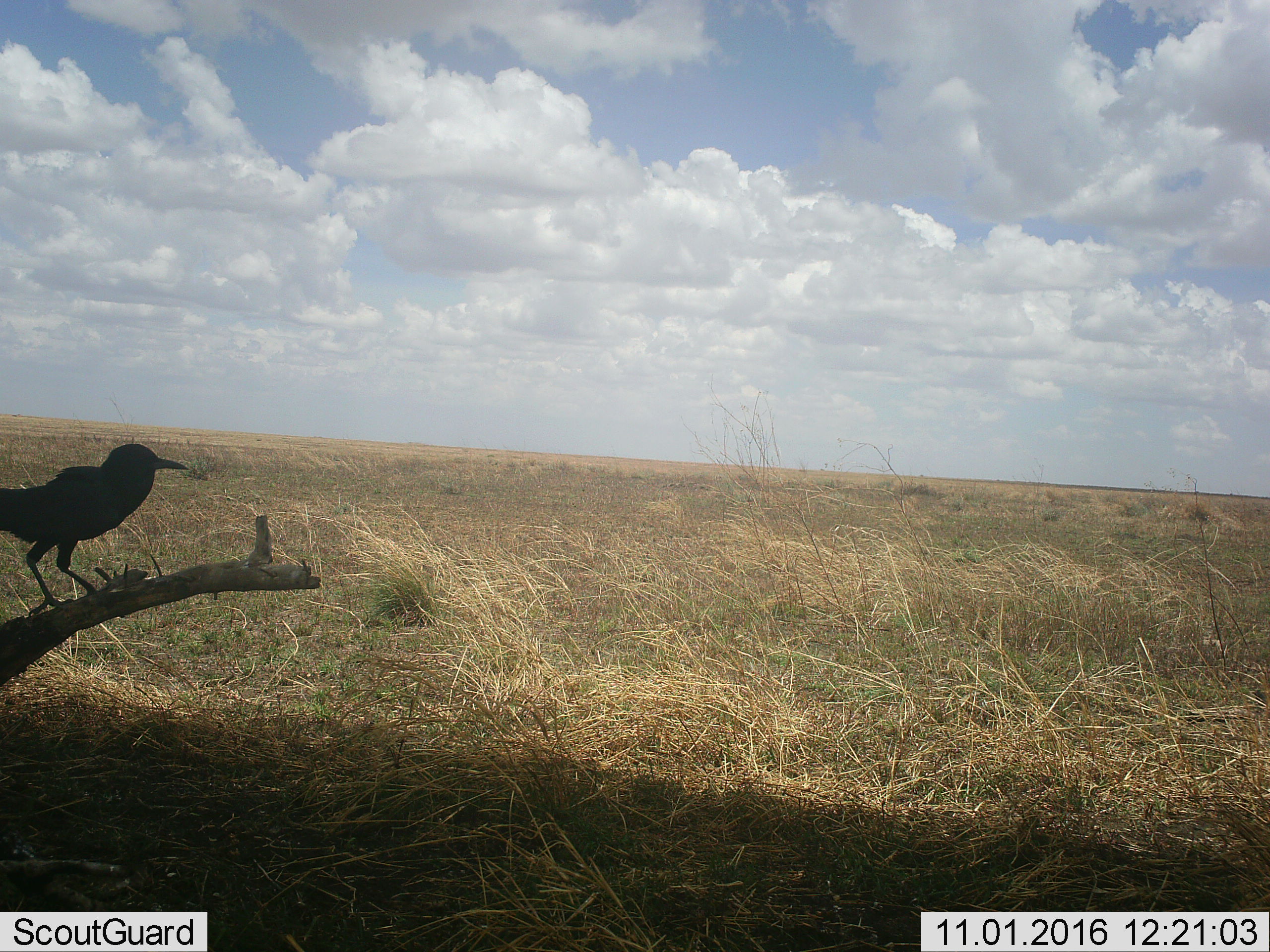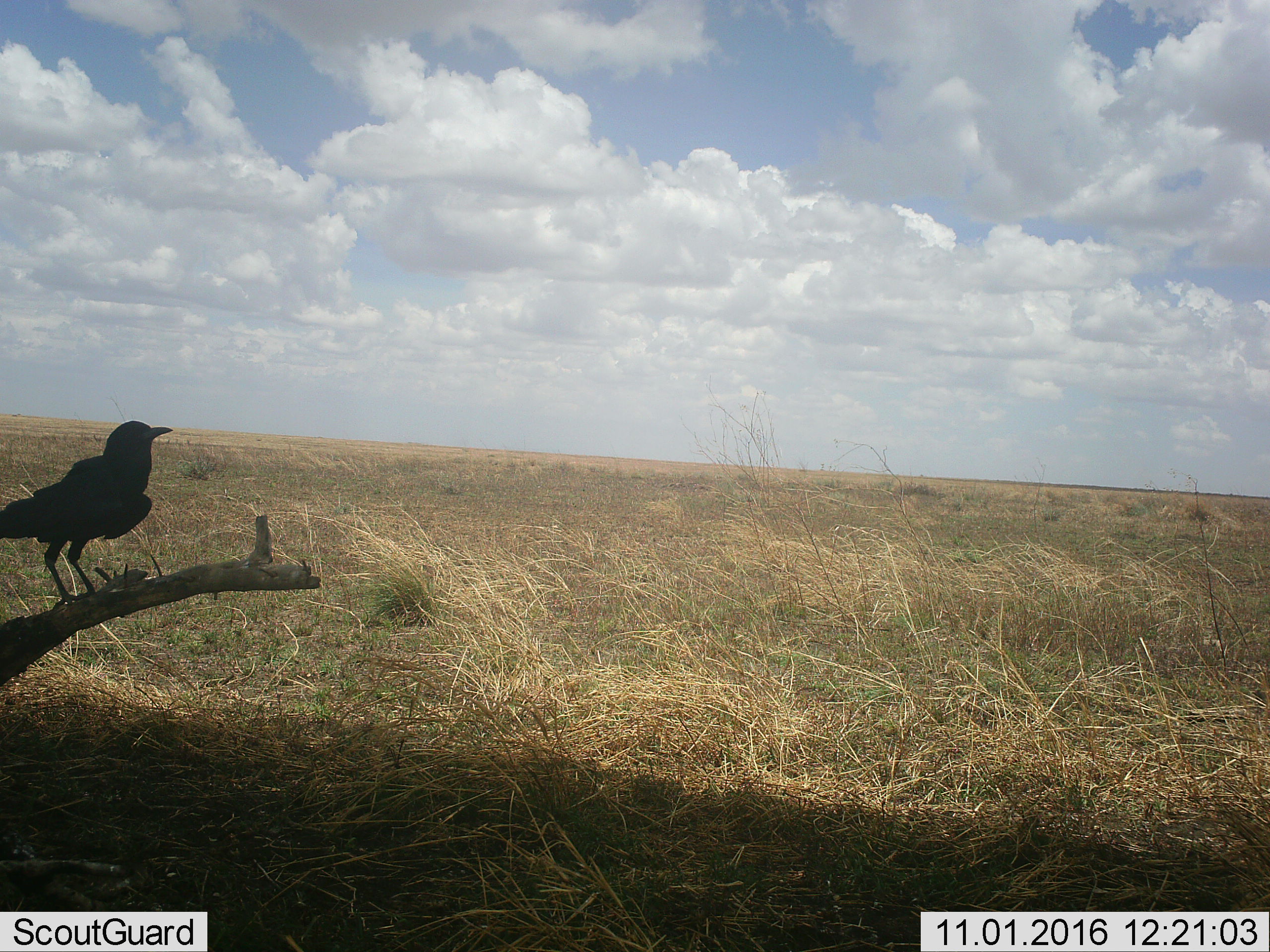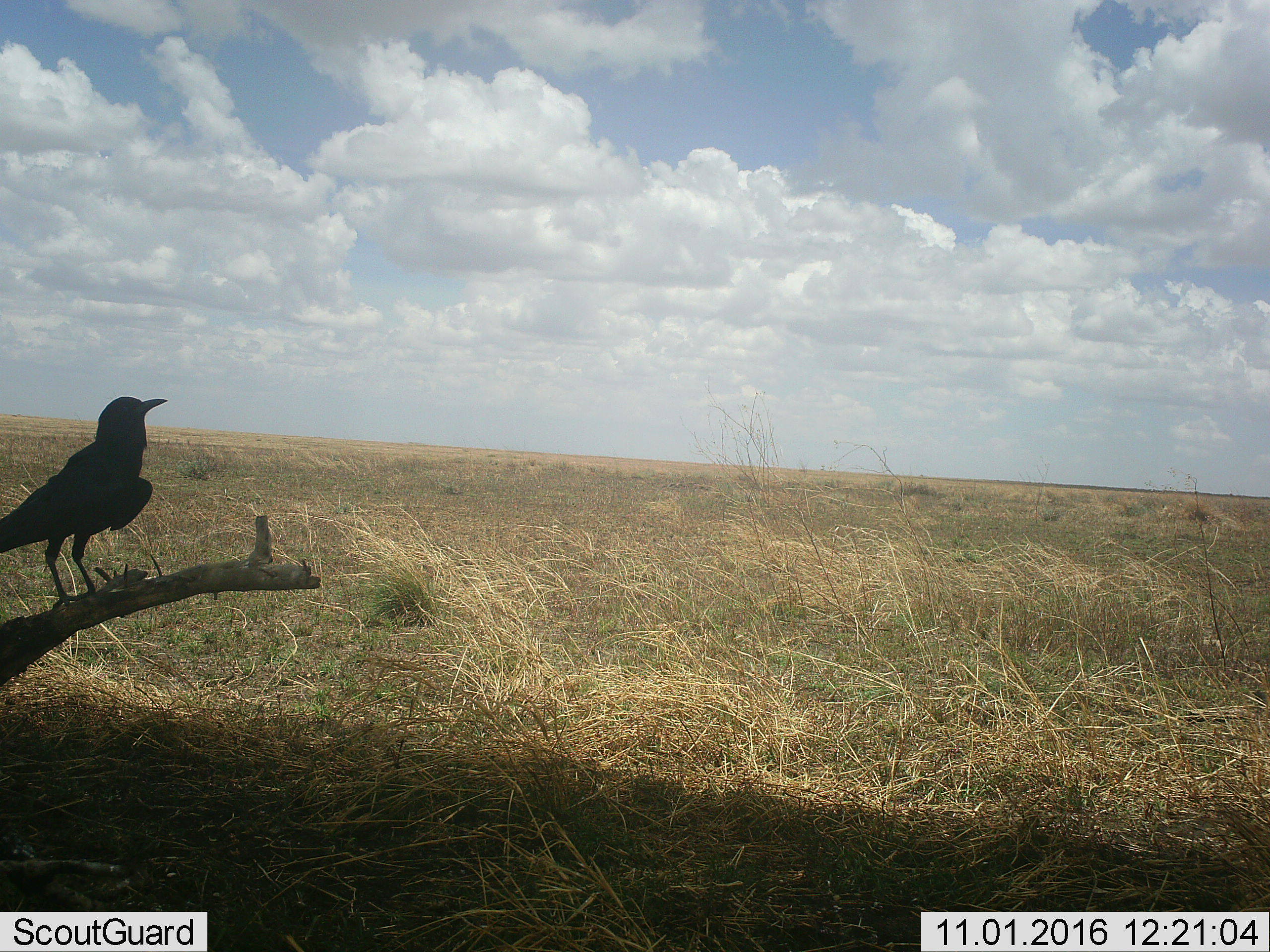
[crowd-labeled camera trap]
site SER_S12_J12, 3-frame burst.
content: unidentified animal